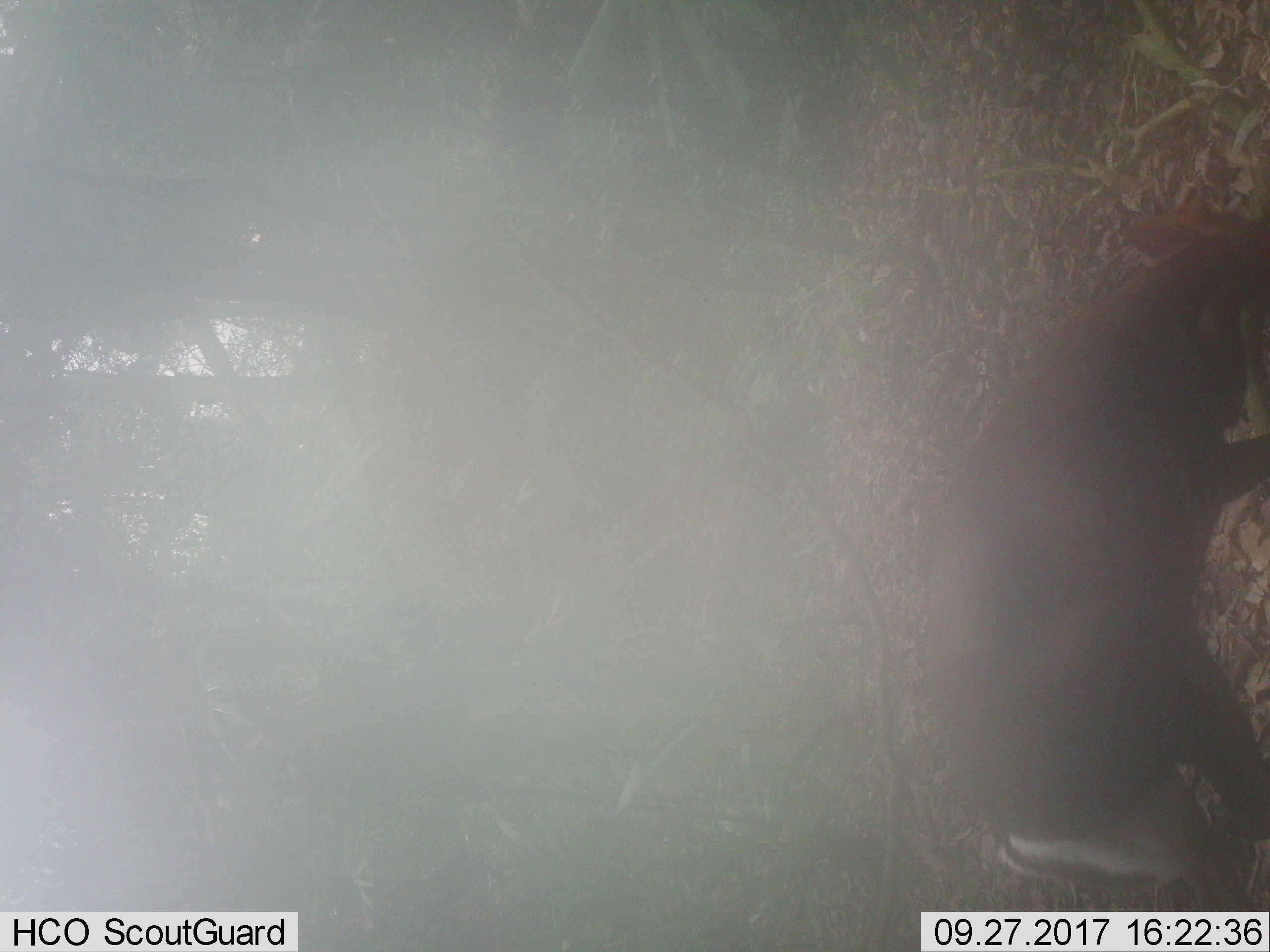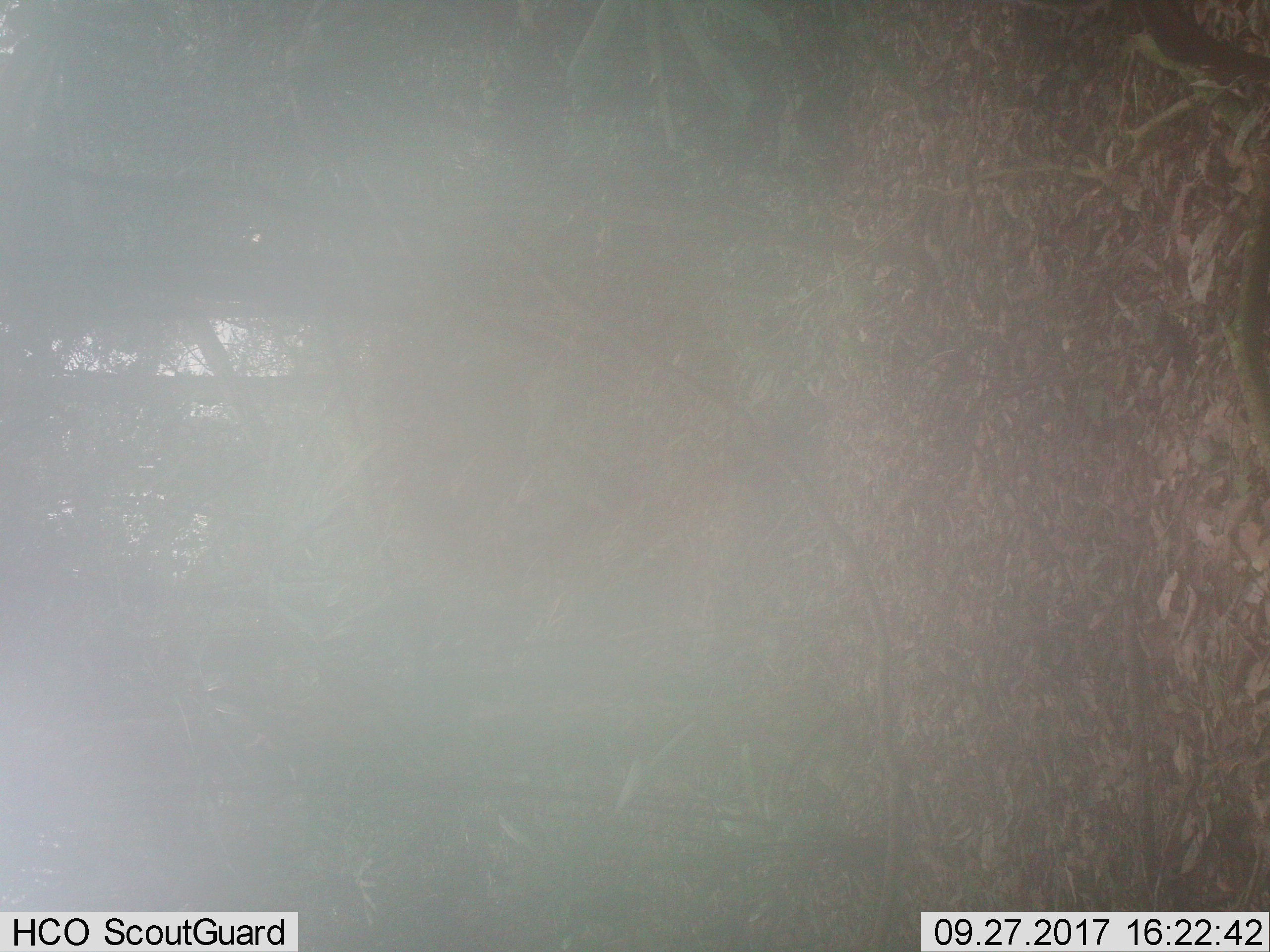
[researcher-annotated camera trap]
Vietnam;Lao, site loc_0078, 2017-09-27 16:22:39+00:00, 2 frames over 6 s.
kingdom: Animalia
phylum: Chordata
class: Mammalia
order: Artiodactyla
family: Cervidae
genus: Muntiacus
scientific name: Muntiacus rooseveltorum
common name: roosevelt's muntjac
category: roosevelts muntjac group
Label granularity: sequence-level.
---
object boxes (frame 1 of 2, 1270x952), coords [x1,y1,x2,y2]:
roosevelts muntjac group: [920,193,1270,911]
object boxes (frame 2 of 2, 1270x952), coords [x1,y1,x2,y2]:
roosevelts muntjac group: [1014,0,1270,79]